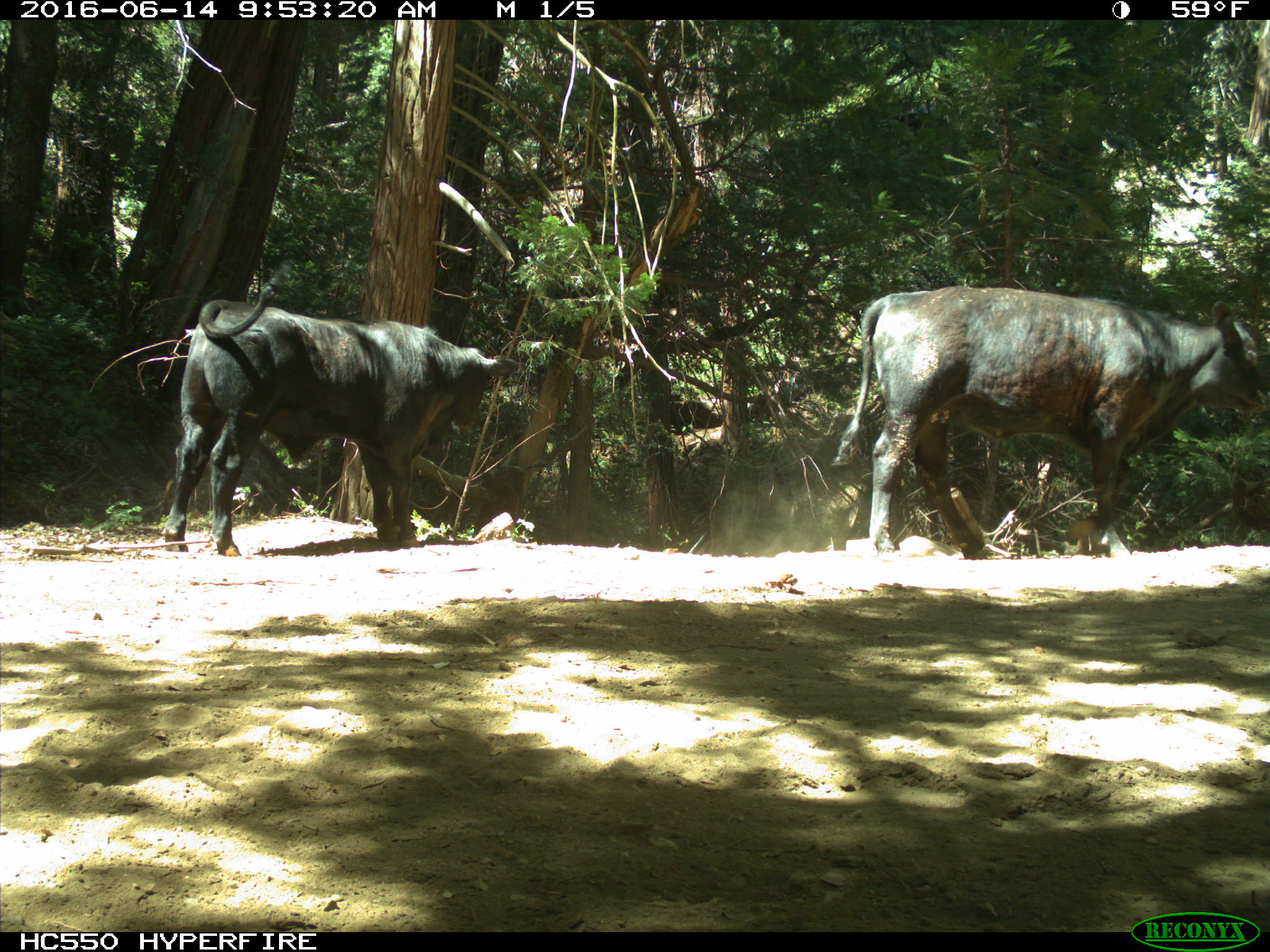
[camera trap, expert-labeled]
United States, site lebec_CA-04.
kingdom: Animalia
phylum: Chordata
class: Mammalia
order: Artiodactyla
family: Bovidae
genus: Bos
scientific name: Bos taurus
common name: domestic cow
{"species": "Bos taurus (domestic cow)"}